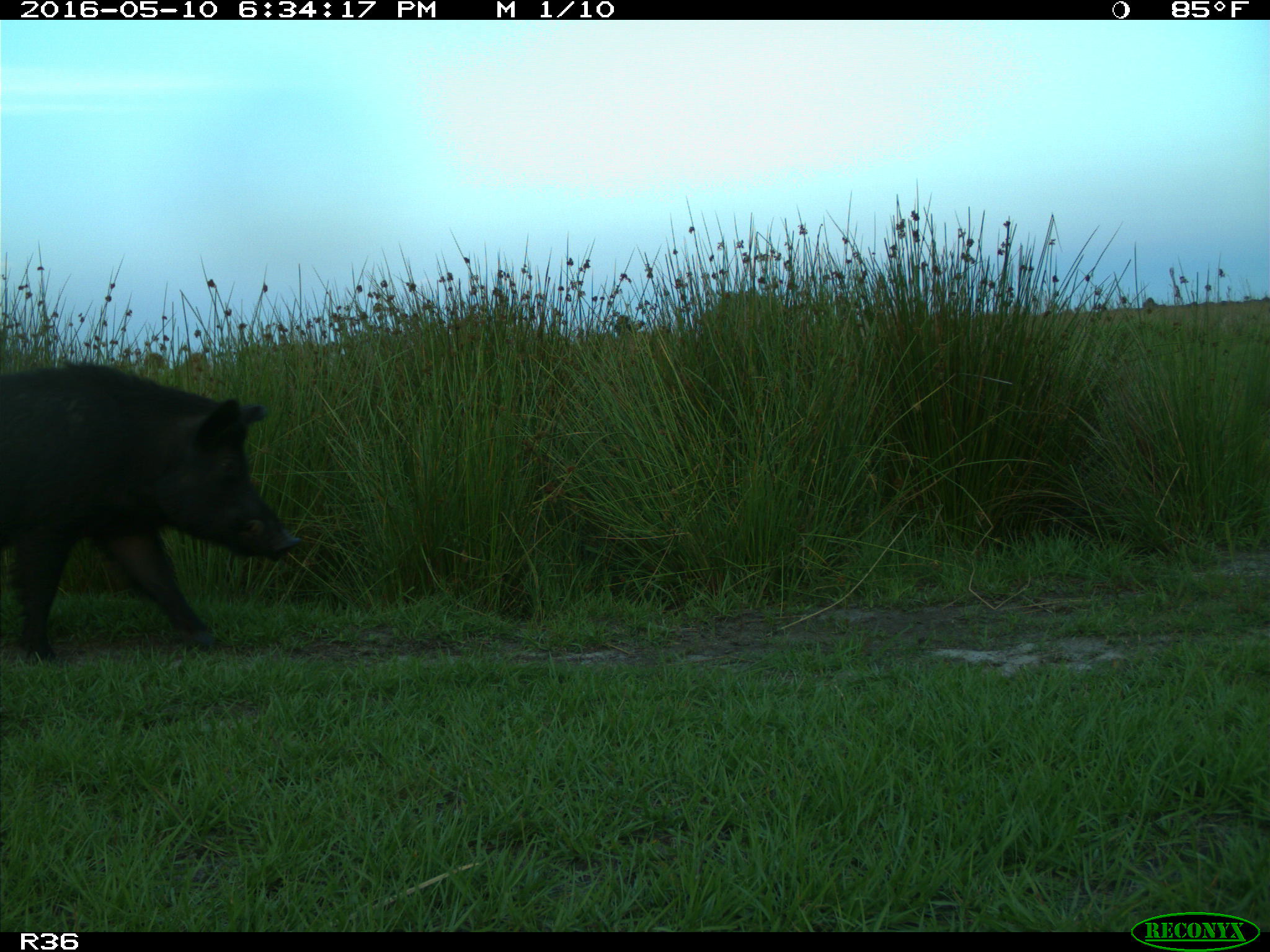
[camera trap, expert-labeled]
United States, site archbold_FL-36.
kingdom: Animalia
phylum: Chordata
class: Mammalia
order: Artiodactyla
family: Suidae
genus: Sus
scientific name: Sus scrofa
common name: wild boar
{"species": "Sus scrofa (wild boar)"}